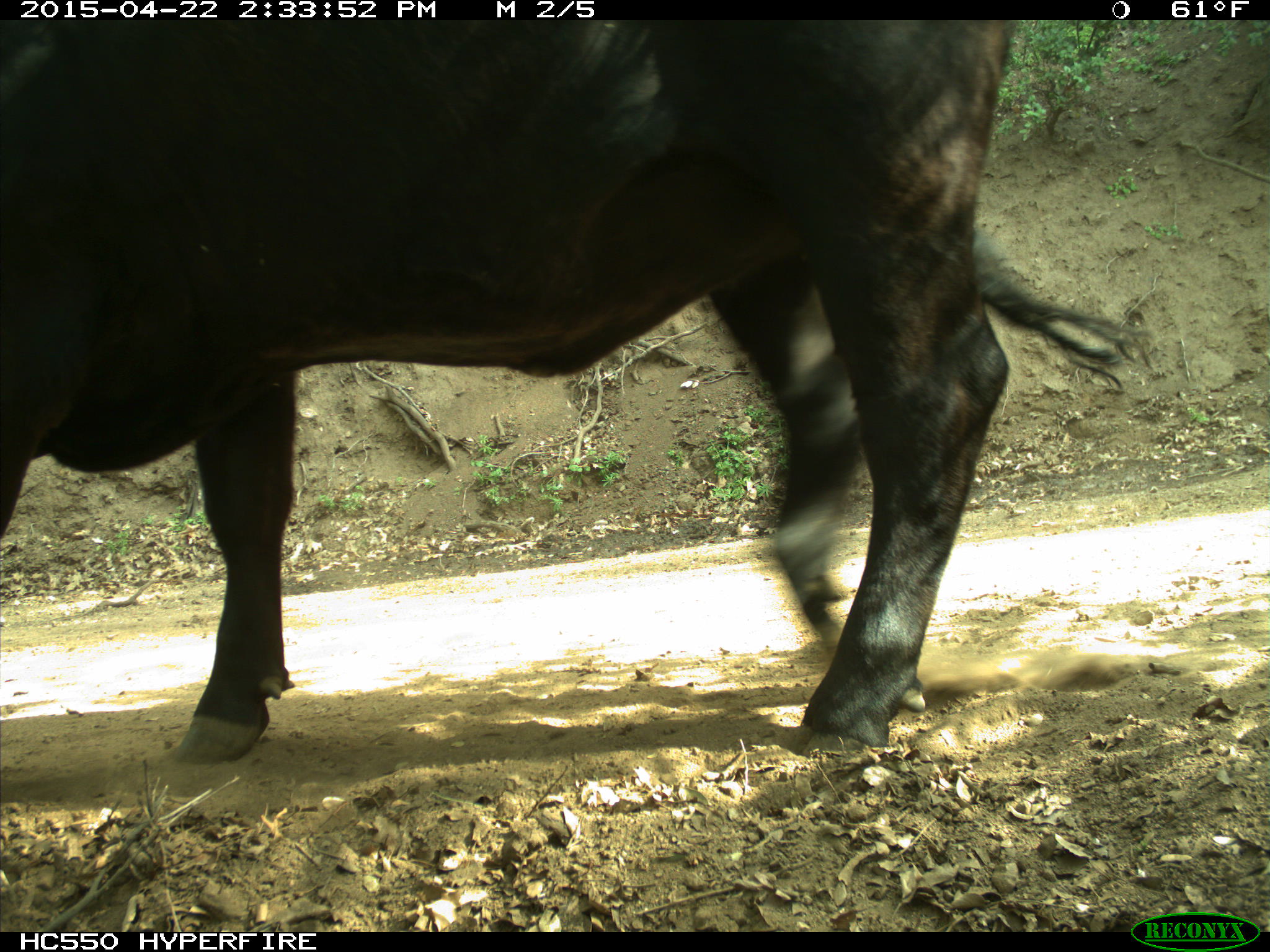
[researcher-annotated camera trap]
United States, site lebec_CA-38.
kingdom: Animalia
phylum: Chordata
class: Mammalia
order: Artiodactyla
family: Bovidae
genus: Bos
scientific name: Bos taurus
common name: domestic cow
Bos taurus (domestic cow).